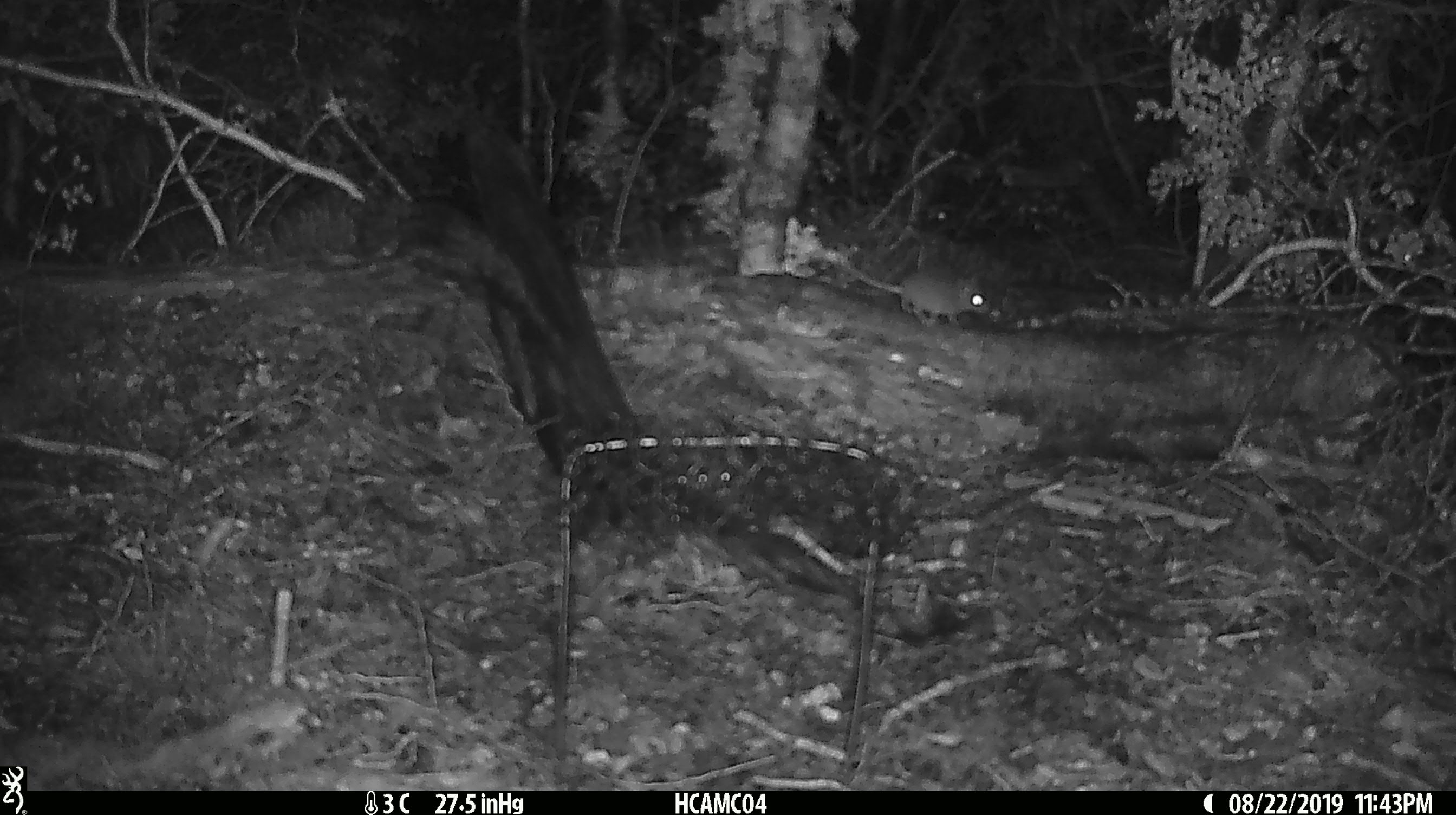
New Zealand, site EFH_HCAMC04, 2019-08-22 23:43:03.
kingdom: Animalia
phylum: Chordata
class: Mammalia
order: Rodentia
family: Muridae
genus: Mus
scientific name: Mus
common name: mouse